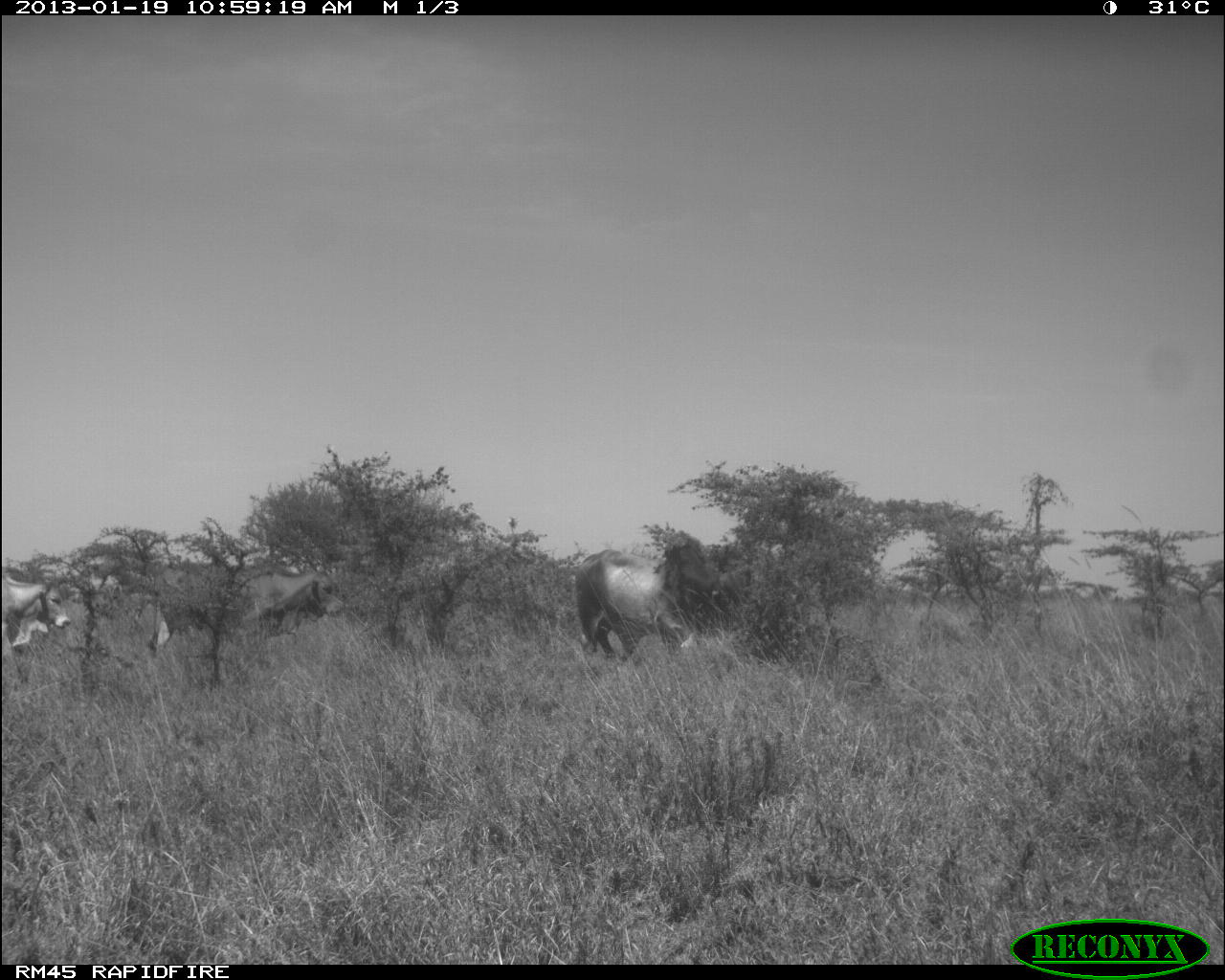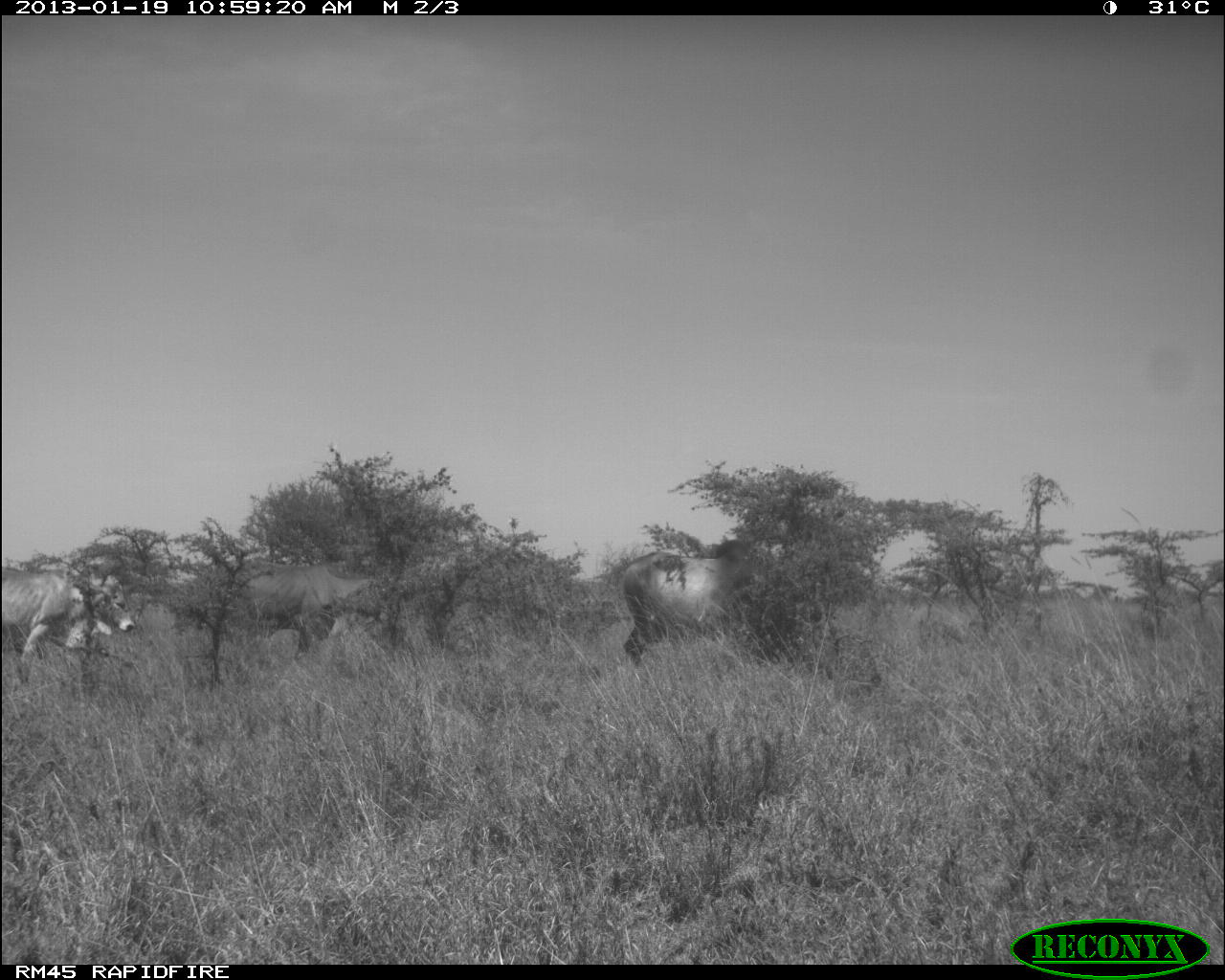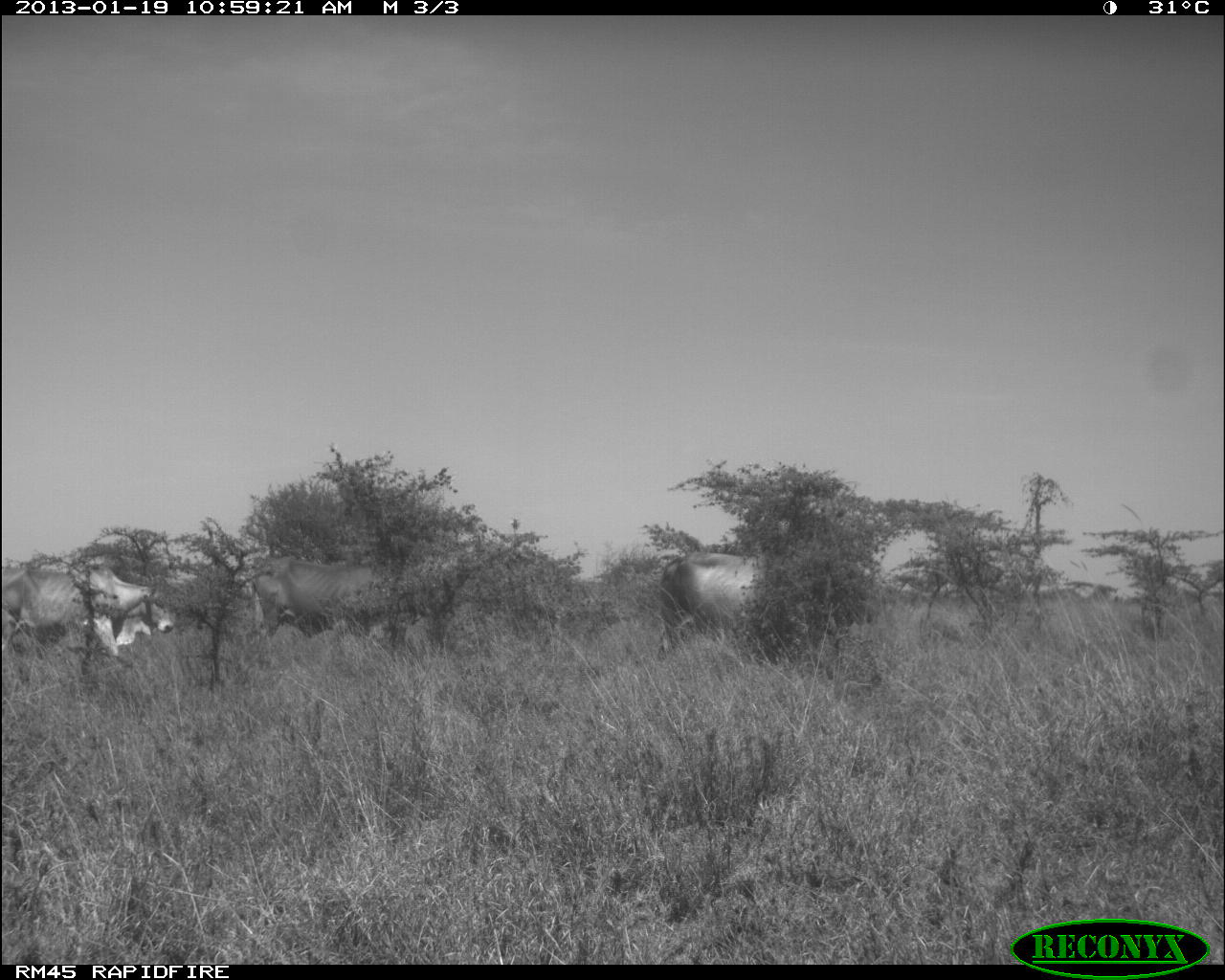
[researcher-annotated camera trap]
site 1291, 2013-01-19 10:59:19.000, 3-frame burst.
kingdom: Animalia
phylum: Chordata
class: Mammalia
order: Artiodactyla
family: Bovidae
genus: Bos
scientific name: Bos taurus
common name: domestic cattle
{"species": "Bos taurus (domestic cattle)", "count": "3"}